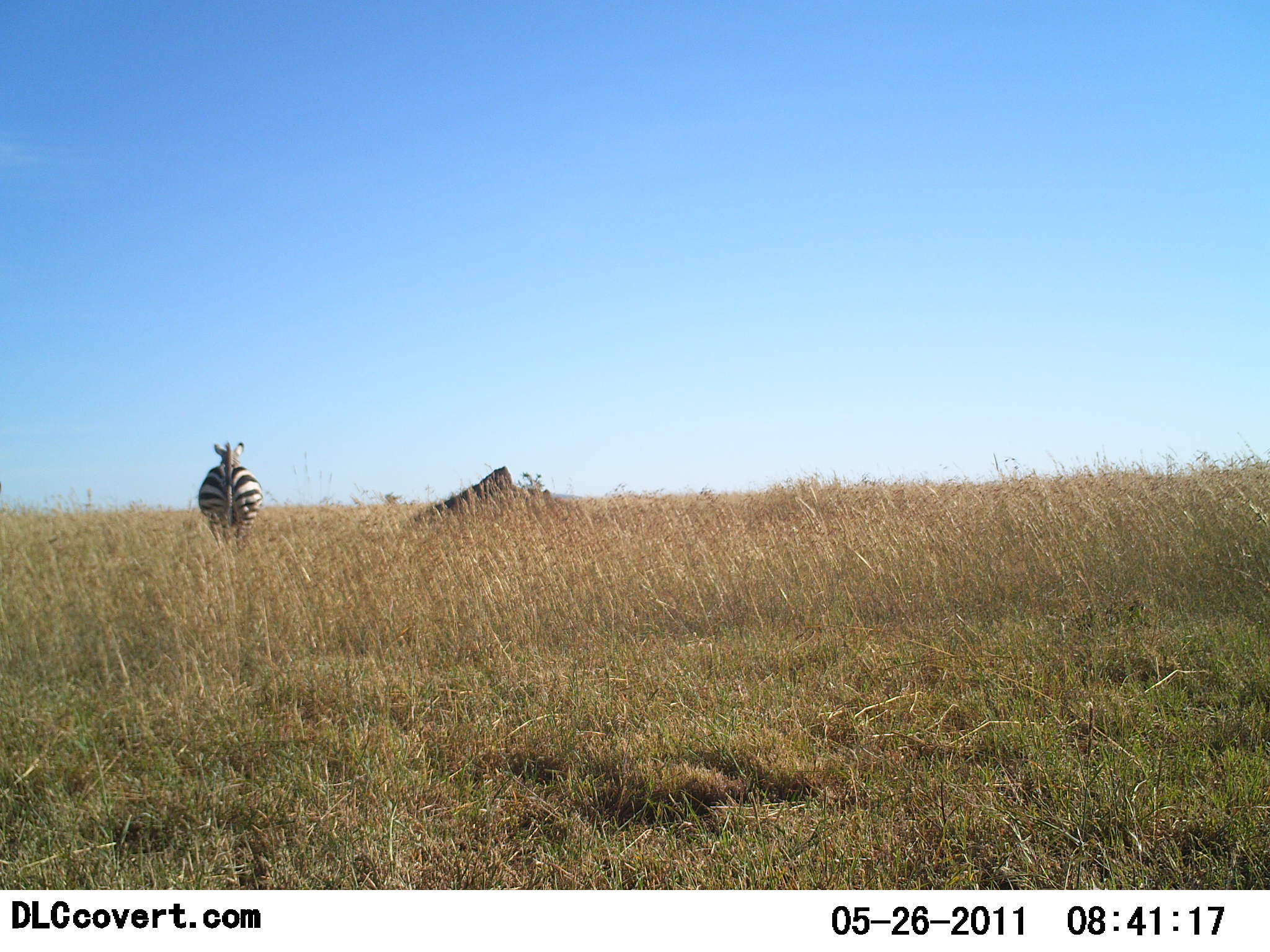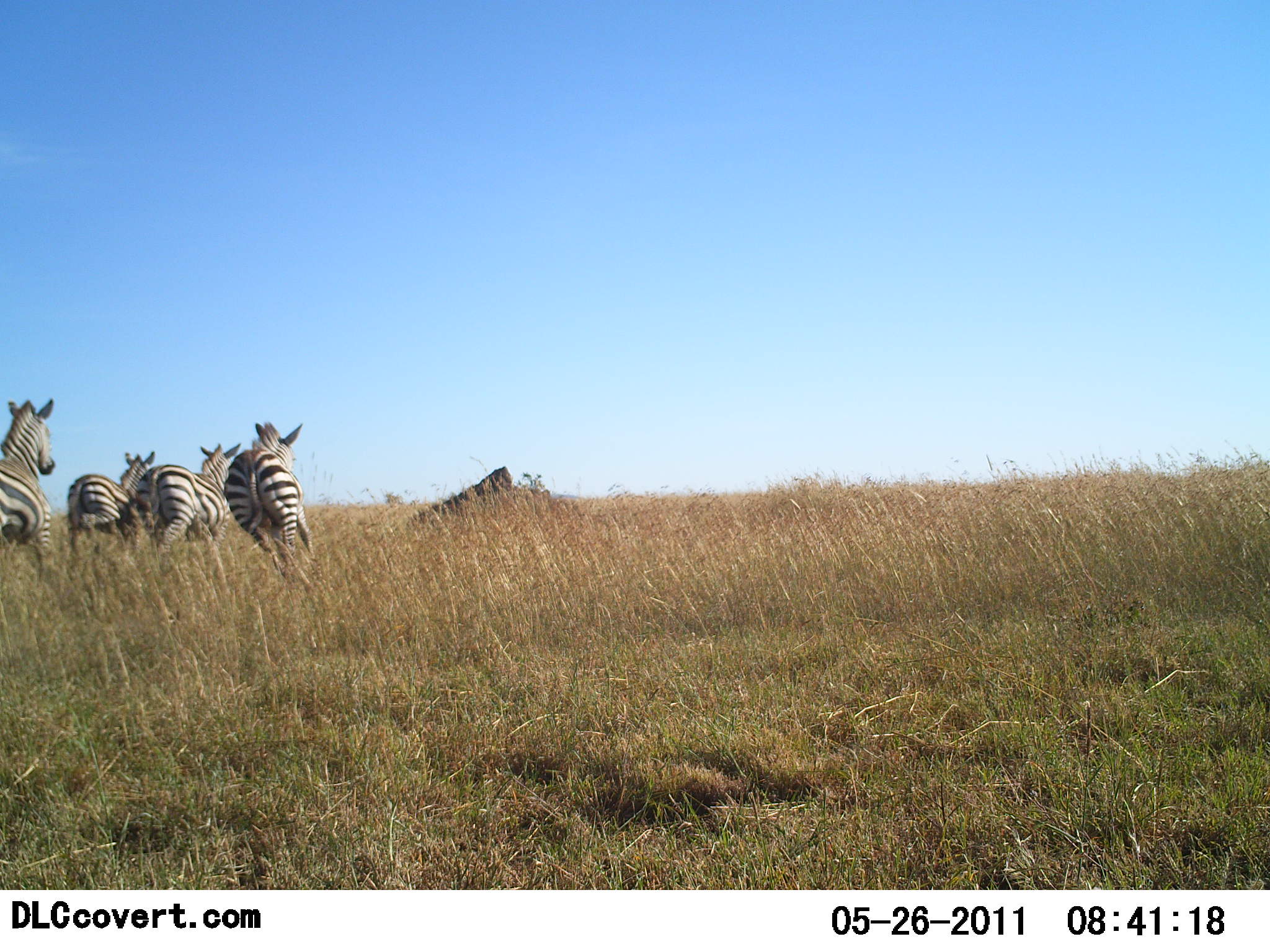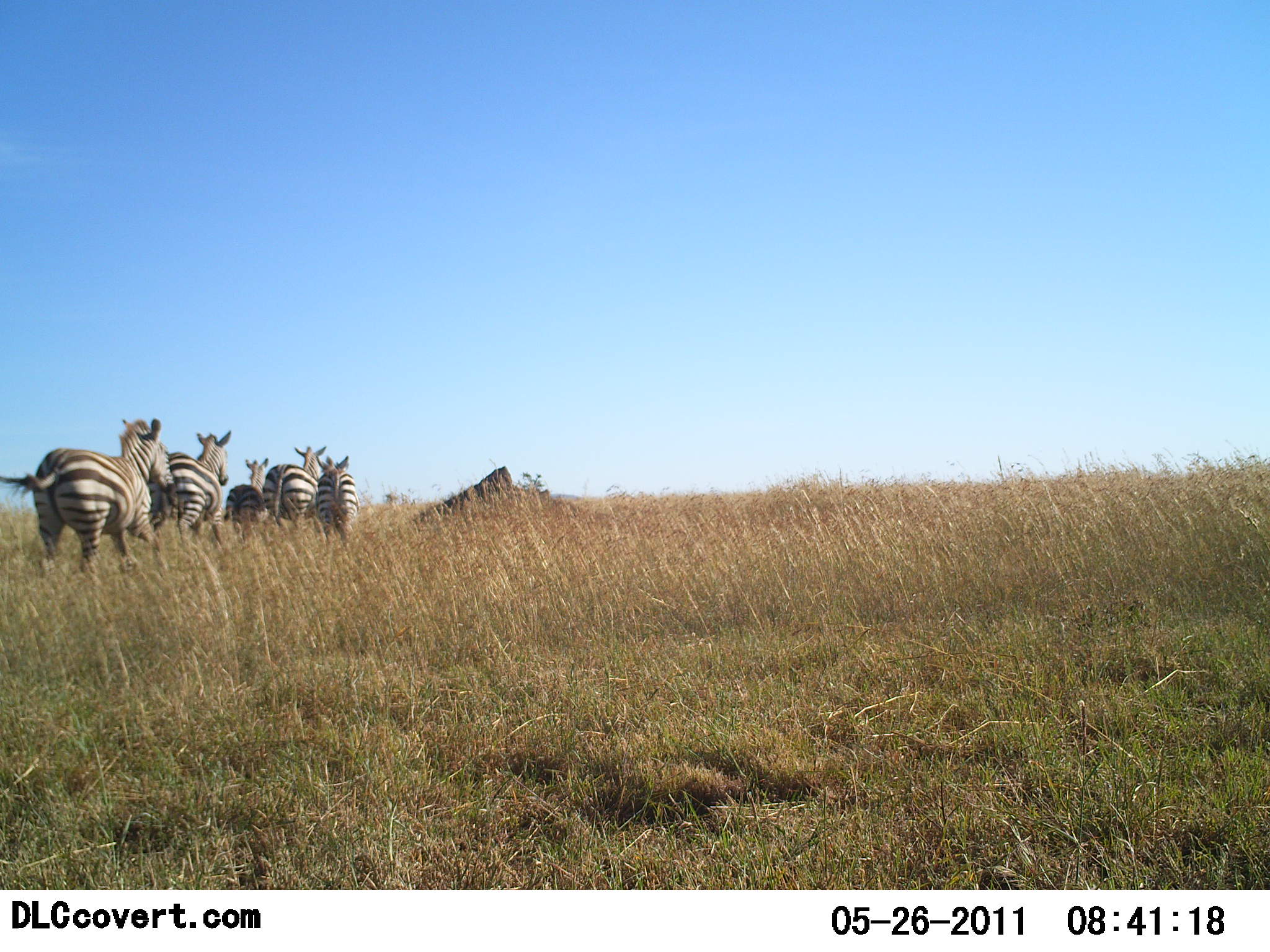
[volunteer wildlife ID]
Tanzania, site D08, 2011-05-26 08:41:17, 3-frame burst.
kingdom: Animalia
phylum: Chordata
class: Mammalia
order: Perissodactyla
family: Equidae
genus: Equus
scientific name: Equus quagga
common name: plains zebra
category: zebra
Zebra (plains zebra) (Equus quagga), count 5. Behavior (volunteer vote fractions): standing 0%, resting 0%, moving 100%, interacting 0%. Young present (vote fraction): 0%. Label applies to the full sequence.